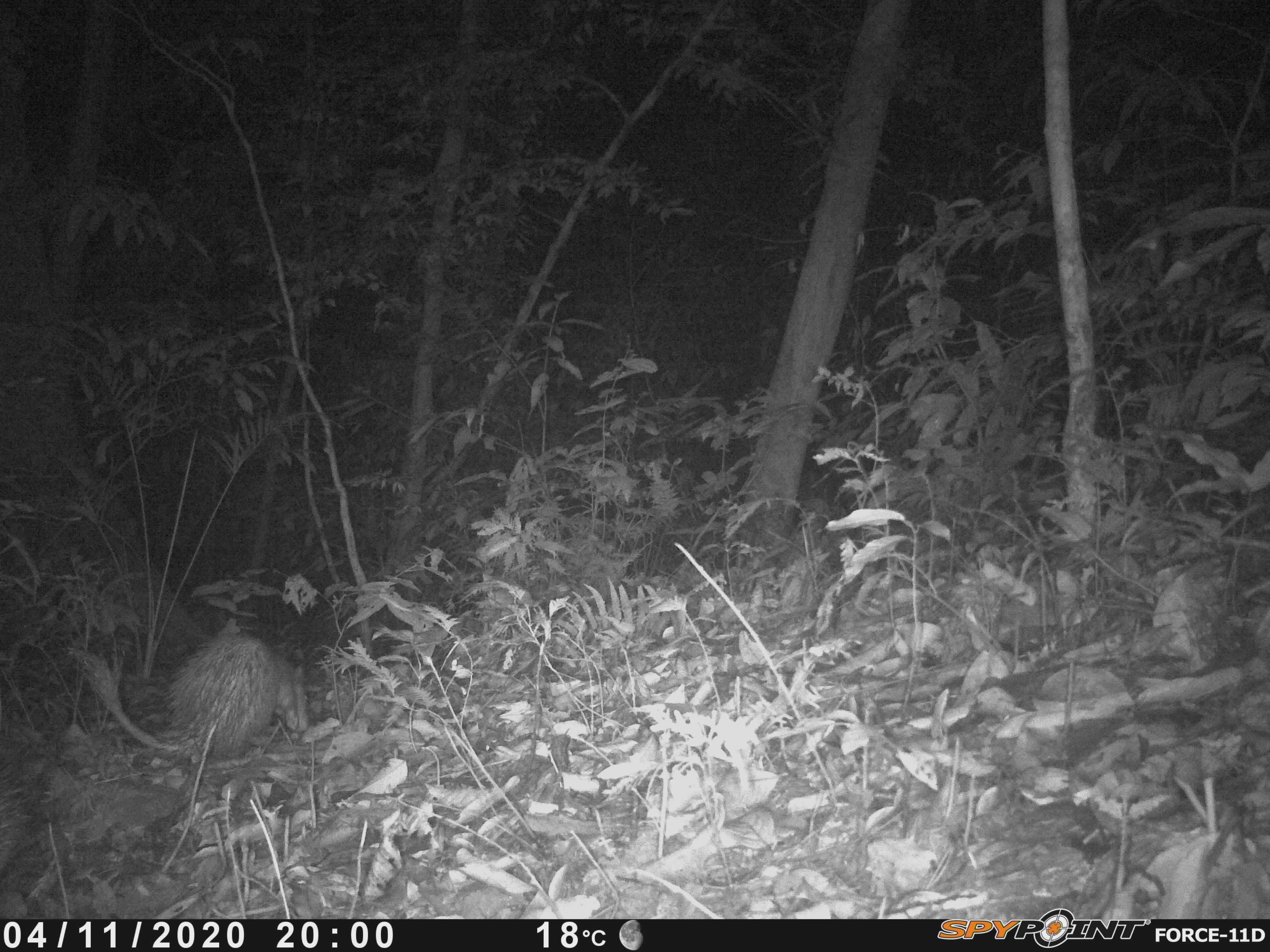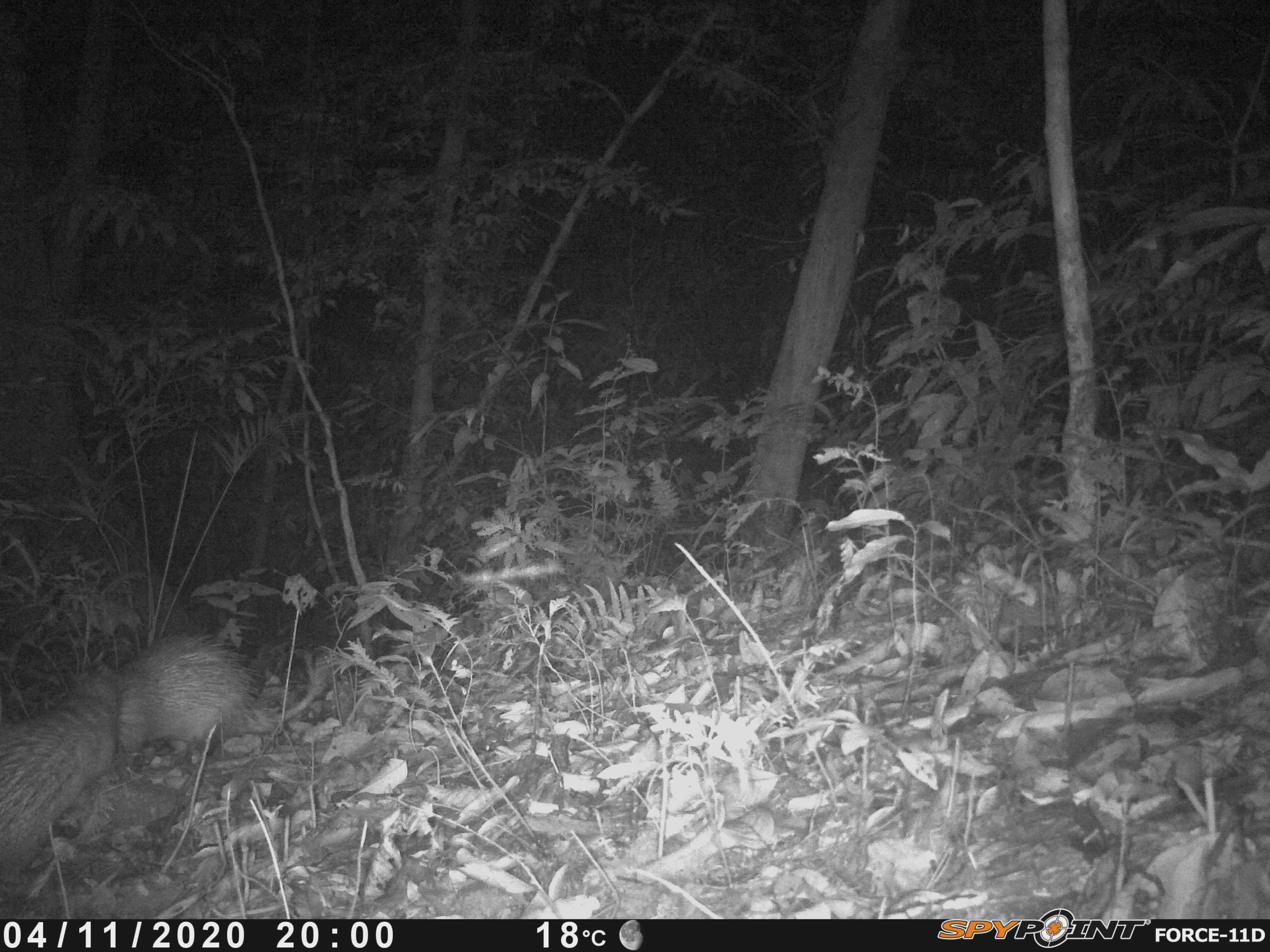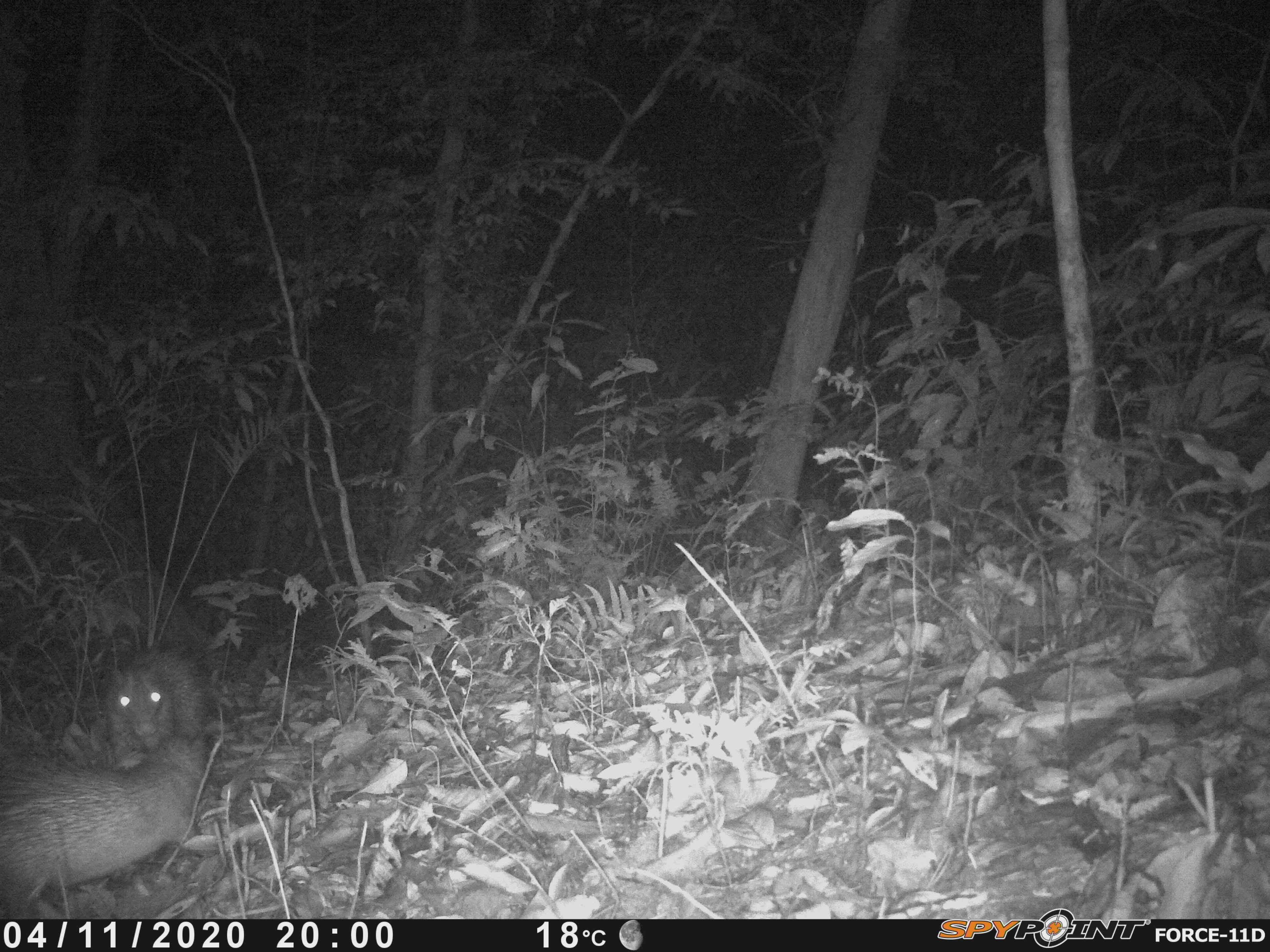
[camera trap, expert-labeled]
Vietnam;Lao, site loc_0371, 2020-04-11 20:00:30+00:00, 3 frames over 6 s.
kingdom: Animalia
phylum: Chordata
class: Mammalia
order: Rodentia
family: Hystricidae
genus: Atherurus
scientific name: Atherurus macrourus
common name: asiatic brush-tailed porcupine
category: asiatic brush tailed porcupine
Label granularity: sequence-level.